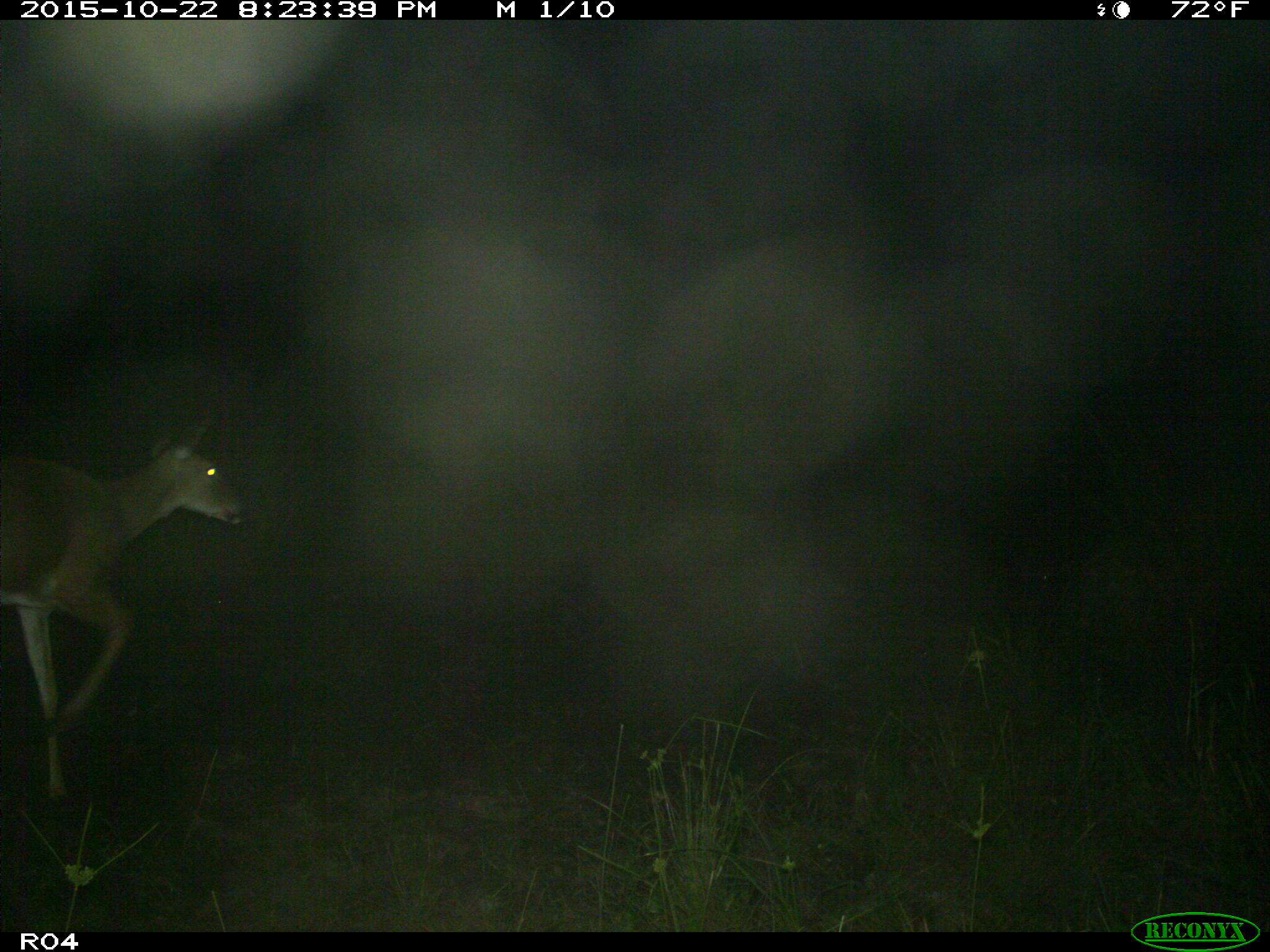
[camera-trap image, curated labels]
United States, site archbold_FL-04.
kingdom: Animalia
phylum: Chordata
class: Mammalia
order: Artiodactyla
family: Cervidae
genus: Odocoileus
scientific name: Odocoileus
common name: deer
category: unidentified deer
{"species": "unidentified deer (deer) (Odocoileus)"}